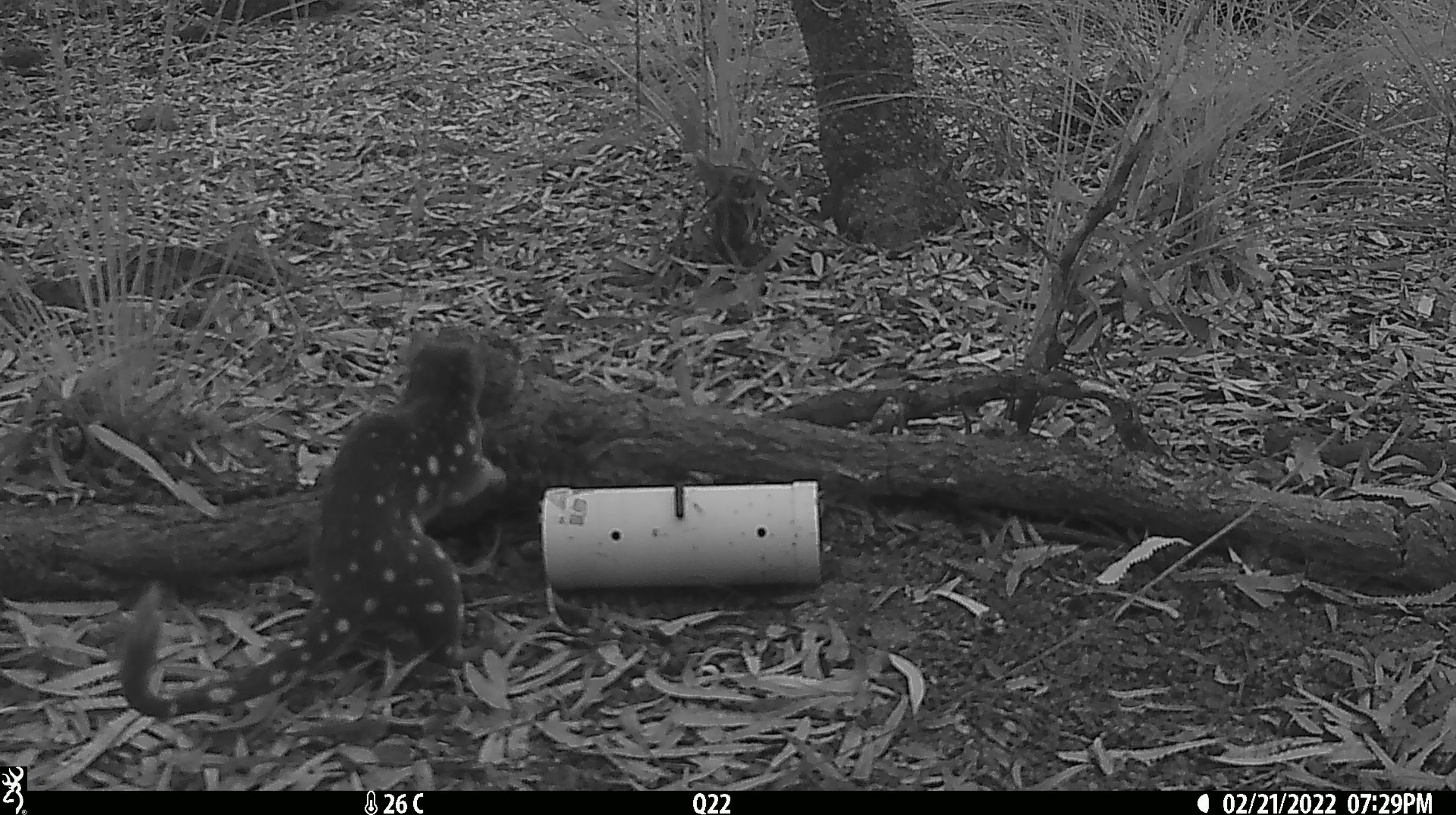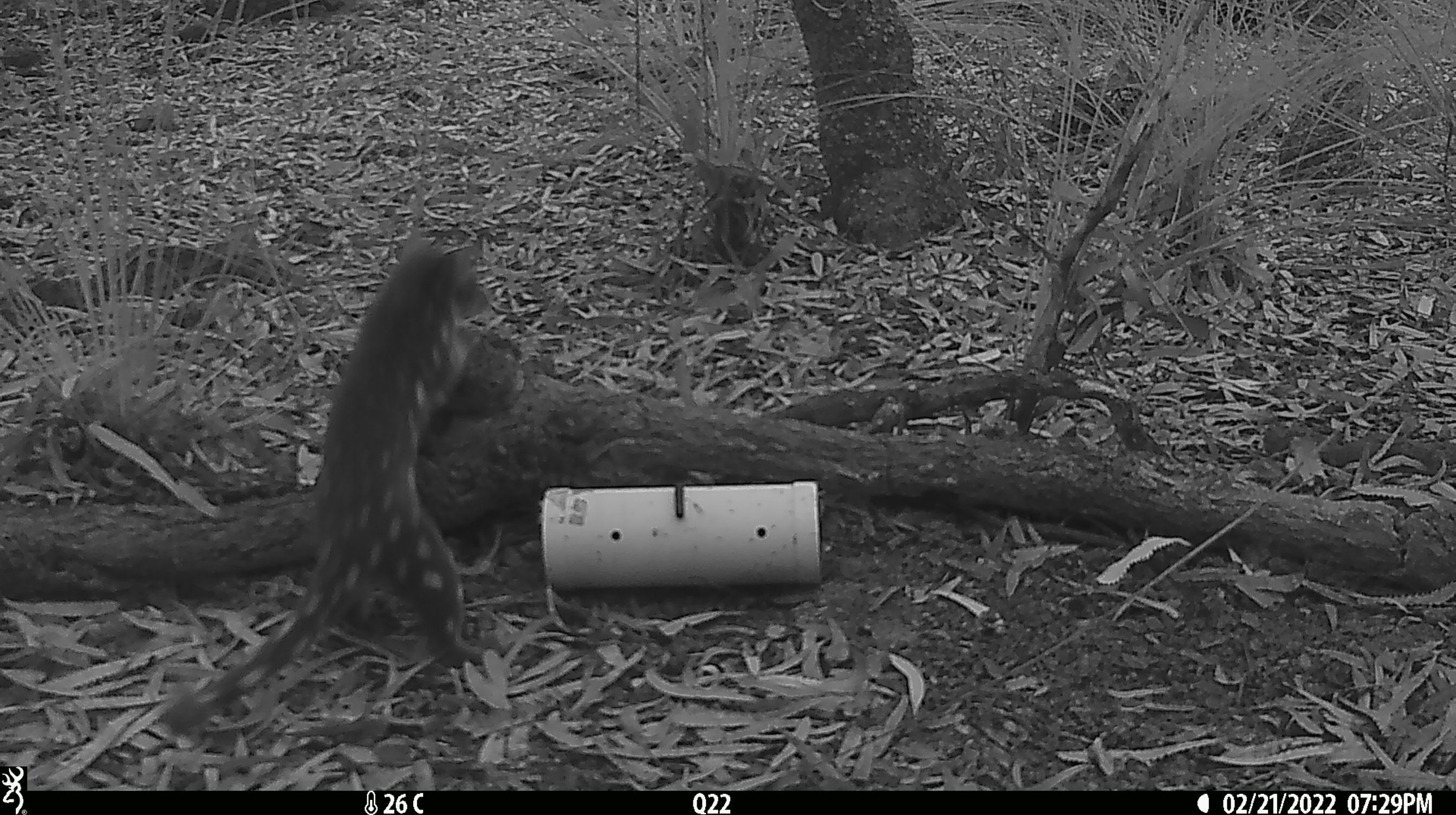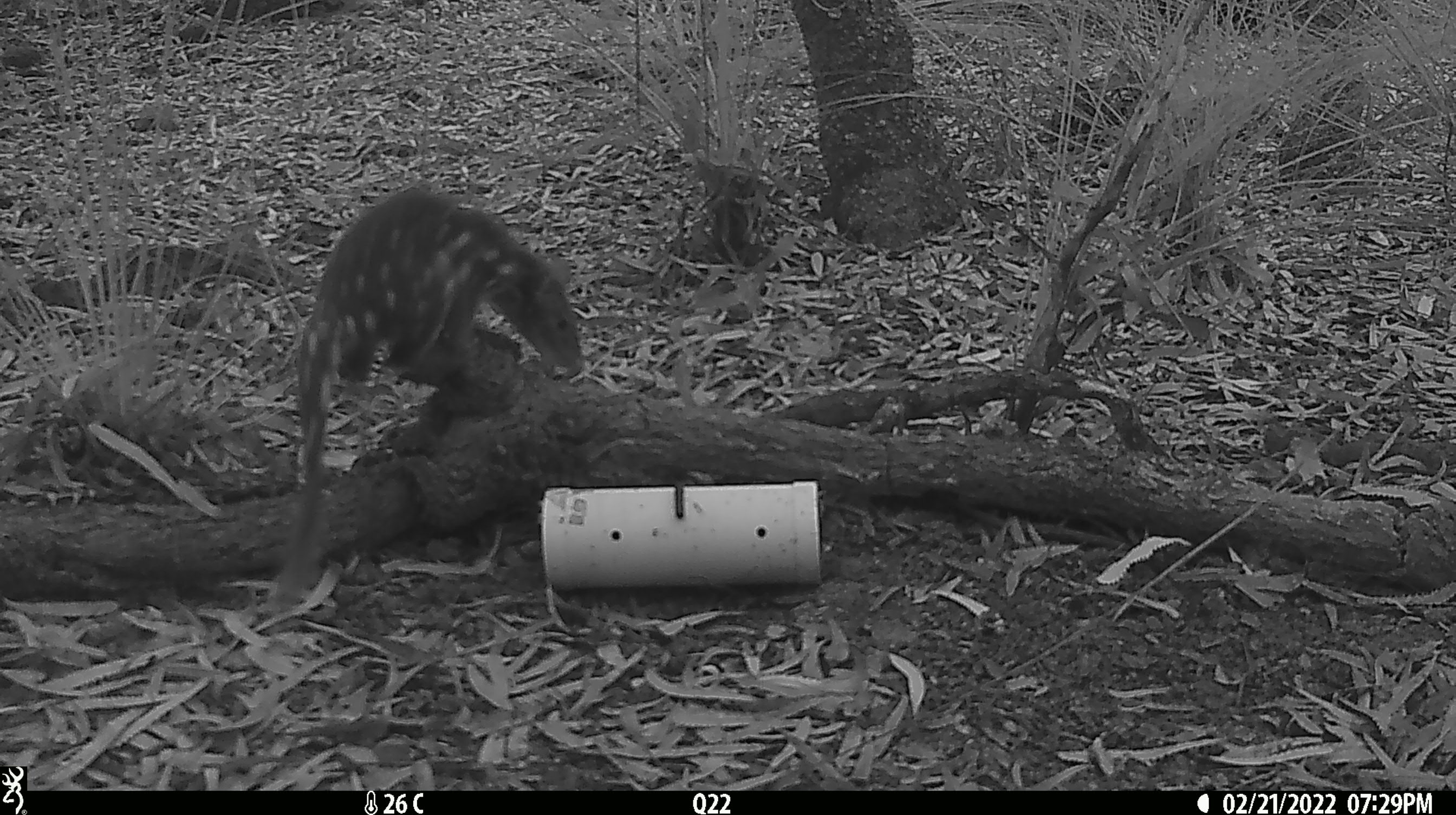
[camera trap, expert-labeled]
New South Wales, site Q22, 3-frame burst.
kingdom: Animalia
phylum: Chordata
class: Mammalia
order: Dasyuromorphia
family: Dasyuridae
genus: Dasyurus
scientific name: Dasyurus maculatus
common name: spotted-tailed quoll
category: quoll